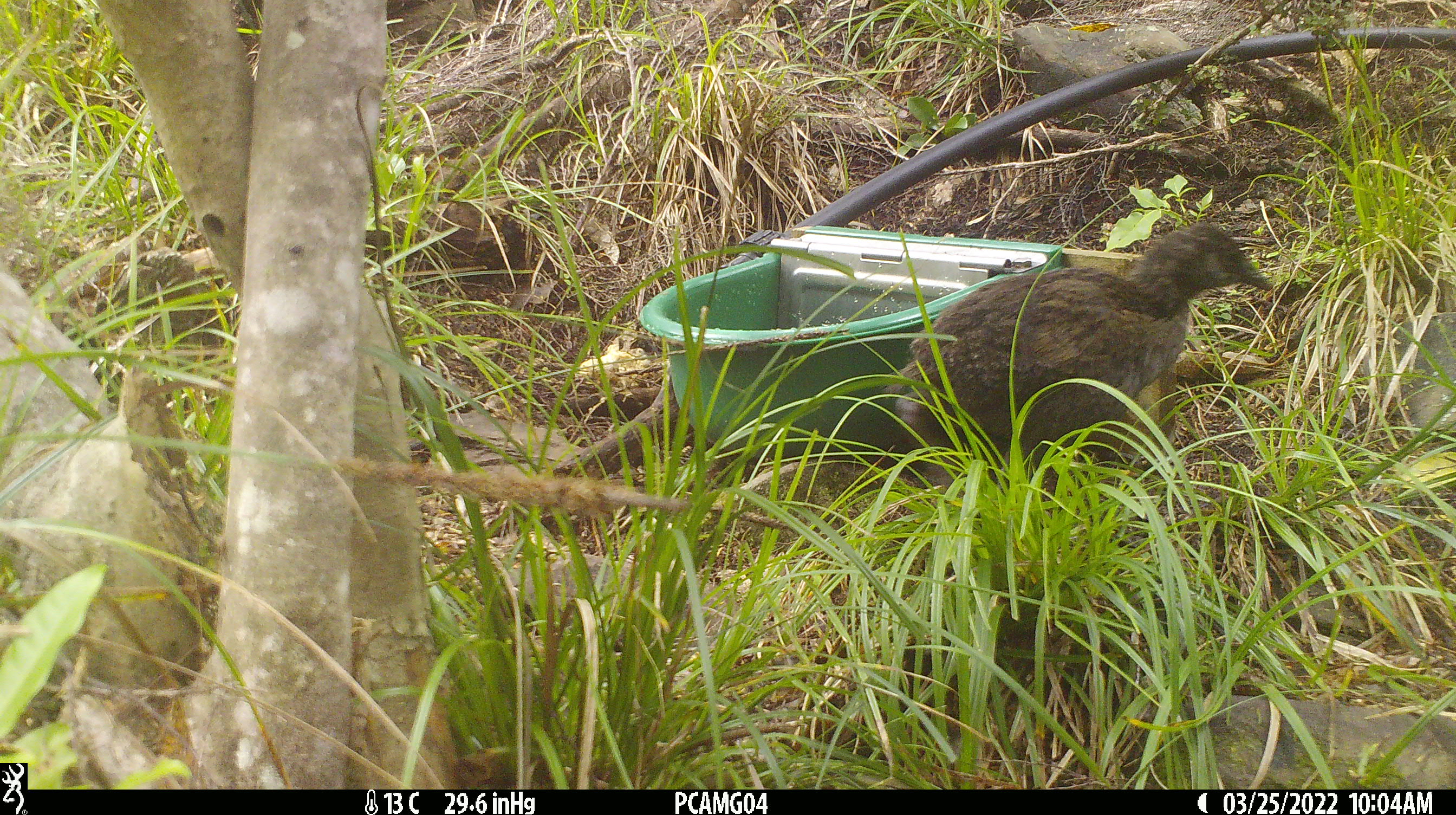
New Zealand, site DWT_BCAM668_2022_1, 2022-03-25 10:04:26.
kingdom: Animalia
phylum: Chordata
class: Aves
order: Gruiformes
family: Rallidae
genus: Gallirallus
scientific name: Gallirallus australis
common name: weka